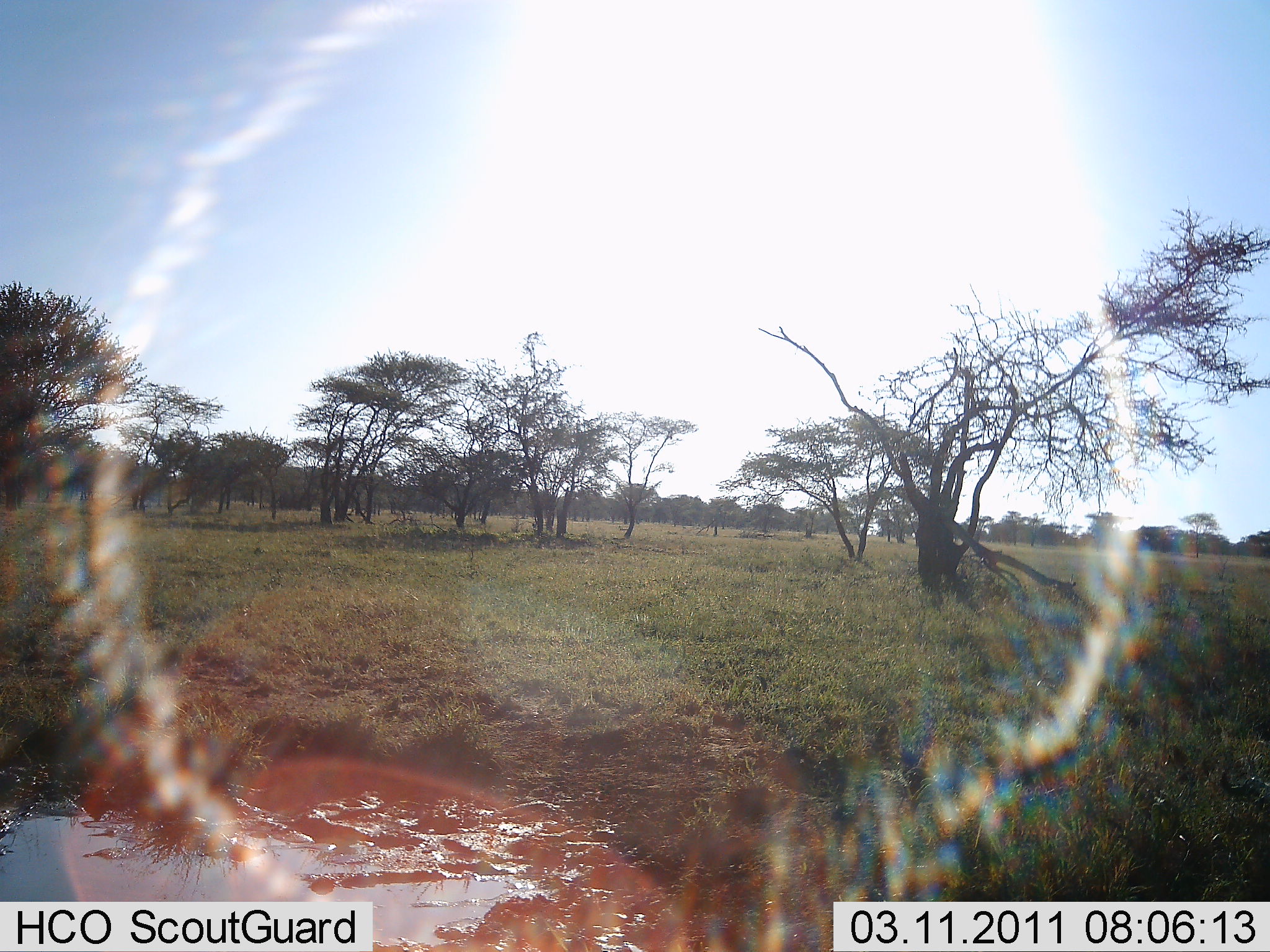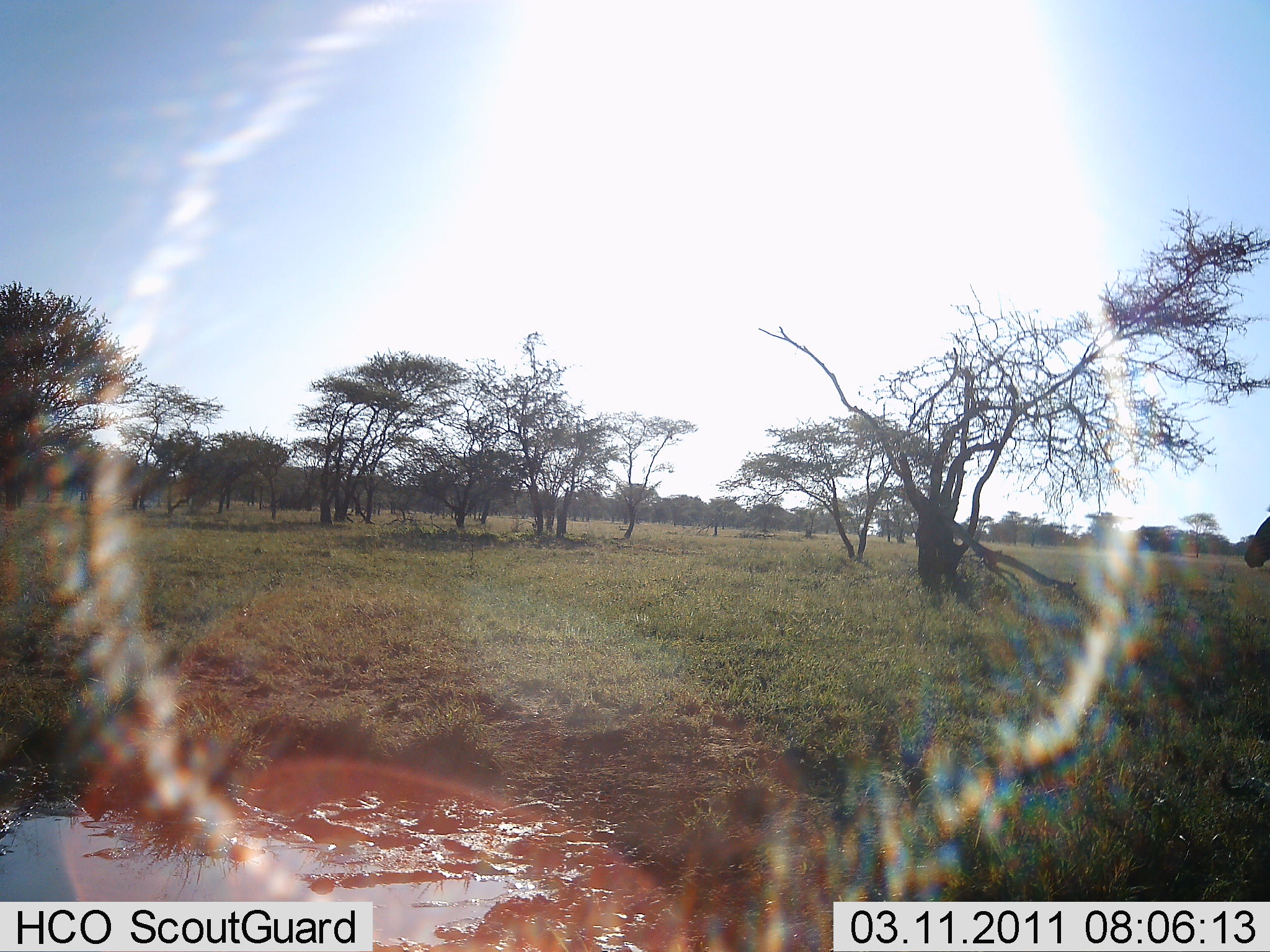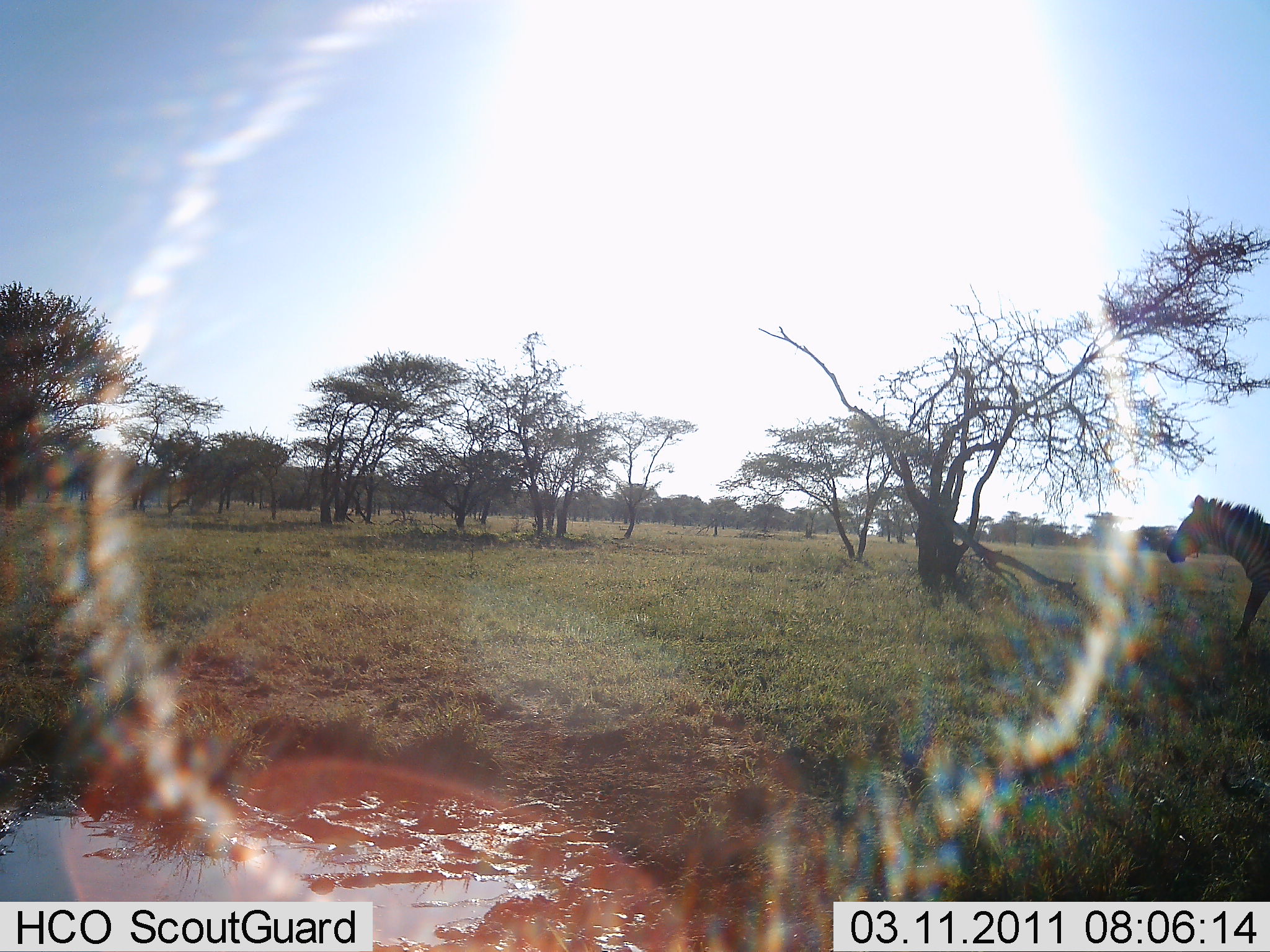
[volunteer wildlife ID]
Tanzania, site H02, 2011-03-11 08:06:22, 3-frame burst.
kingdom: Animalia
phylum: Chordata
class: Mammalia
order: Perissodactyla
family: Equidae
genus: Equus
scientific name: Equus quagga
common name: plains zebra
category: zebra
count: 1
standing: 0%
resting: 0%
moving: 100%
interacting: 0%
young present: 0%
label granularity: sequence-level